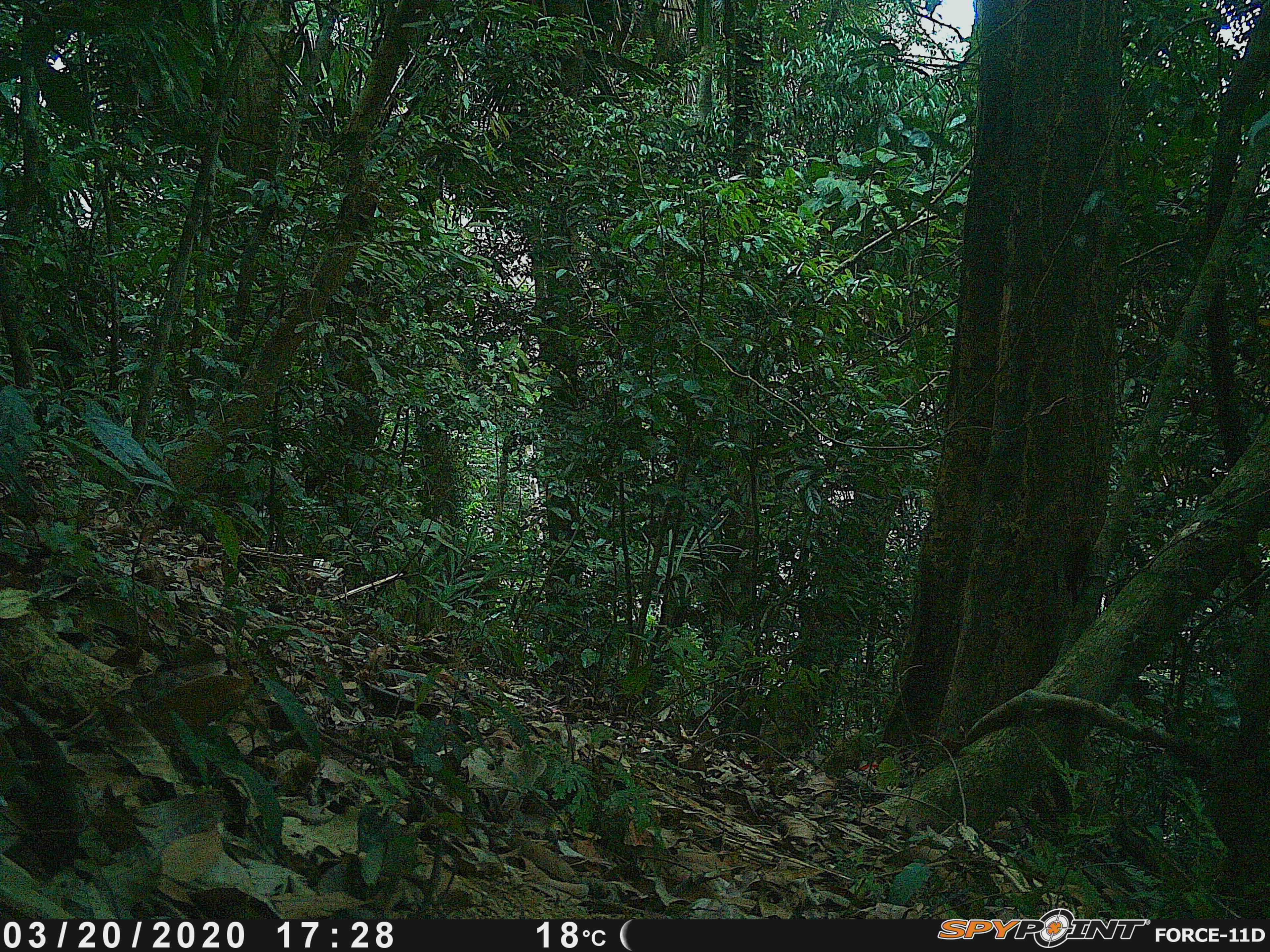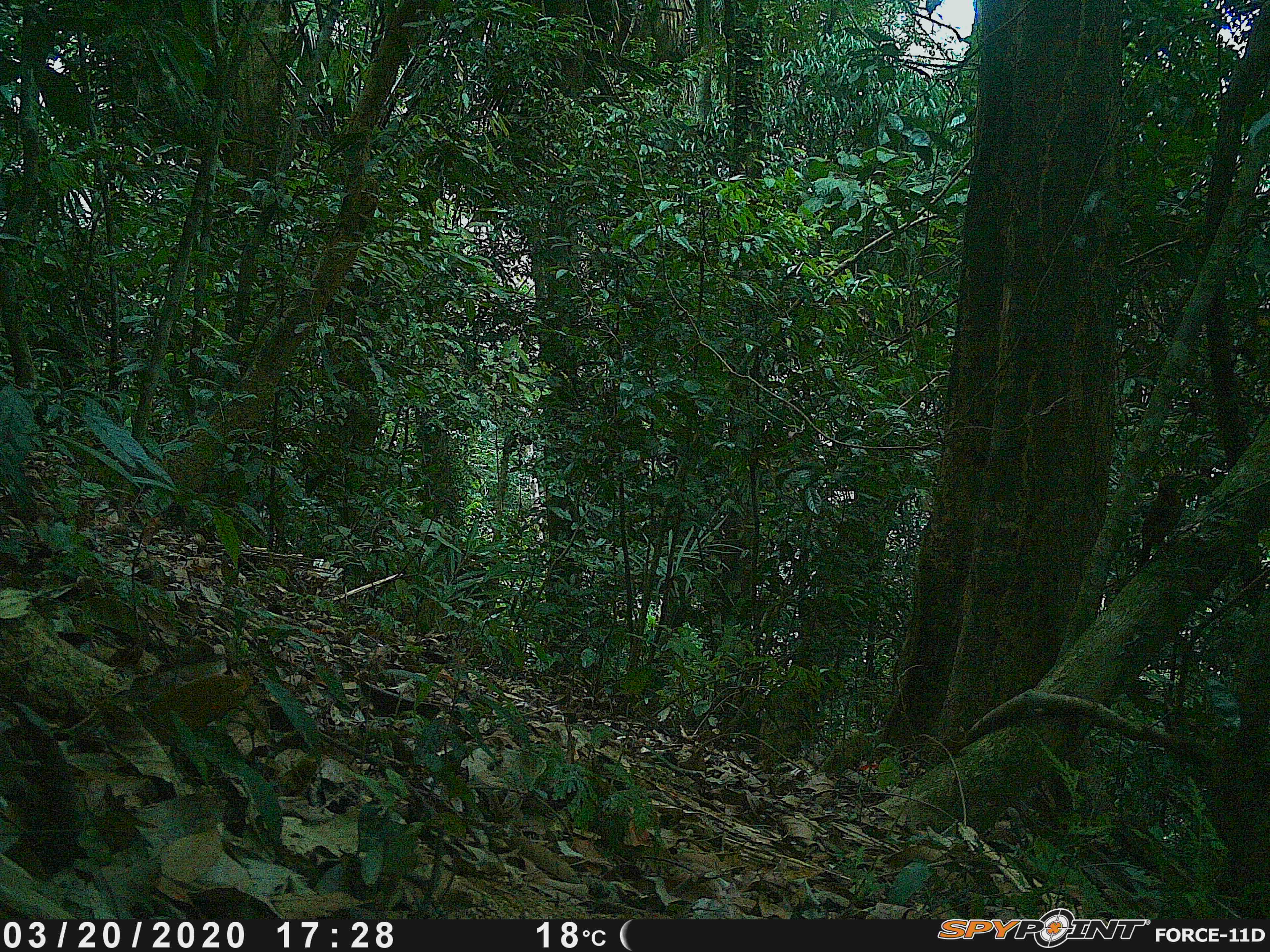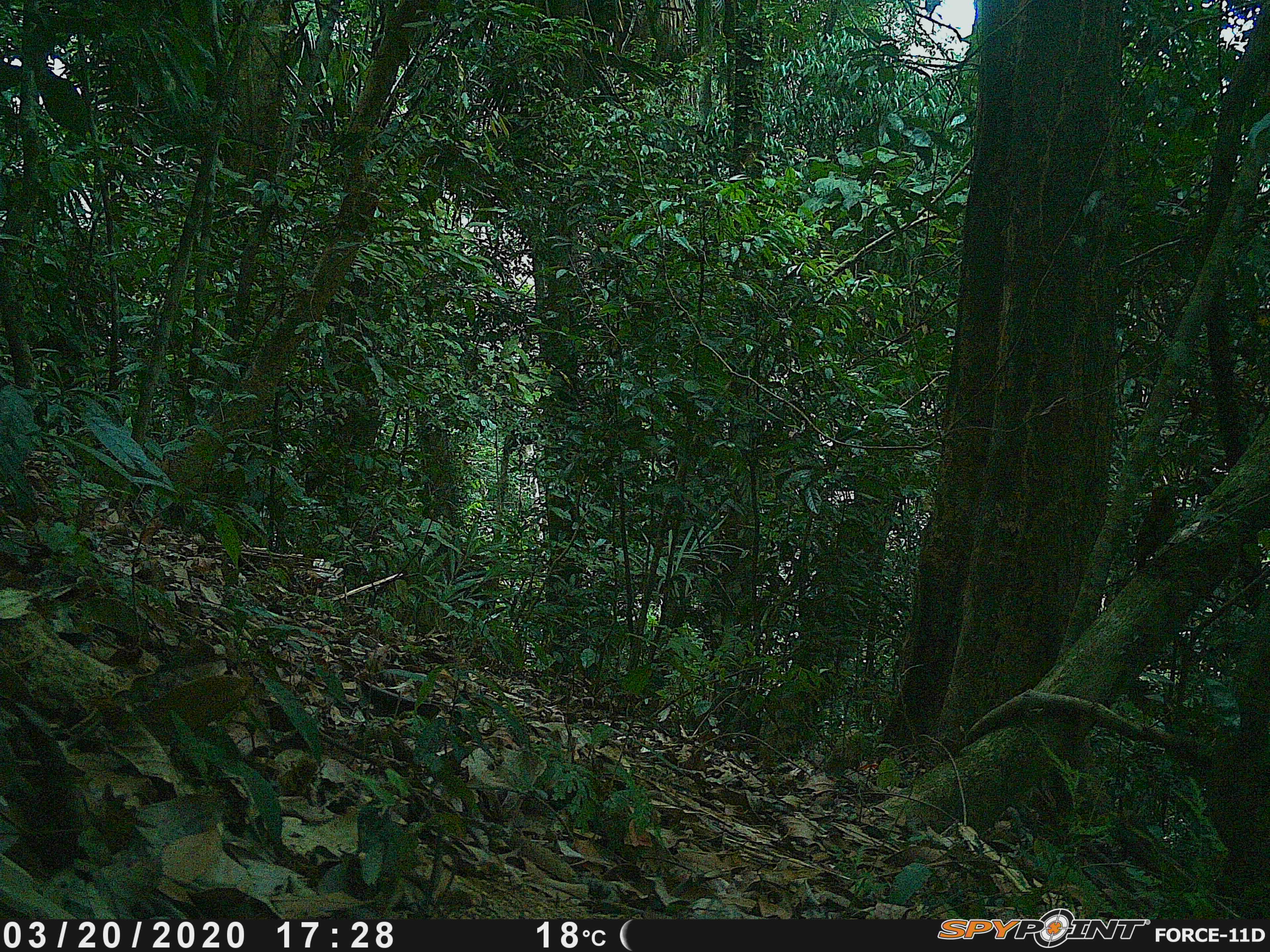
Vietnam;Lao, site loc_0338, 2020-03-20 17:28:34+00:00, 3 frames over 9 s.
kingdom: Animalia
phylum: Chordata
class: Aves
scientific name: Aves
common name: bird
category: unidentified bird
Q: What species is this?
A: Unidentified bird (bird) (Aves).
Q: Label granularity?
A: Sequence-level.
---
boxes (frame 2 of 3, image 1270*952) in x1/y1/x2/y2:
unidentified bird: 1131/472/1183/566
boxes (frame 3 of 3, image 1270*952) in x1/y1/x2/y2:
unidentified bird: 1134/484/1177/571